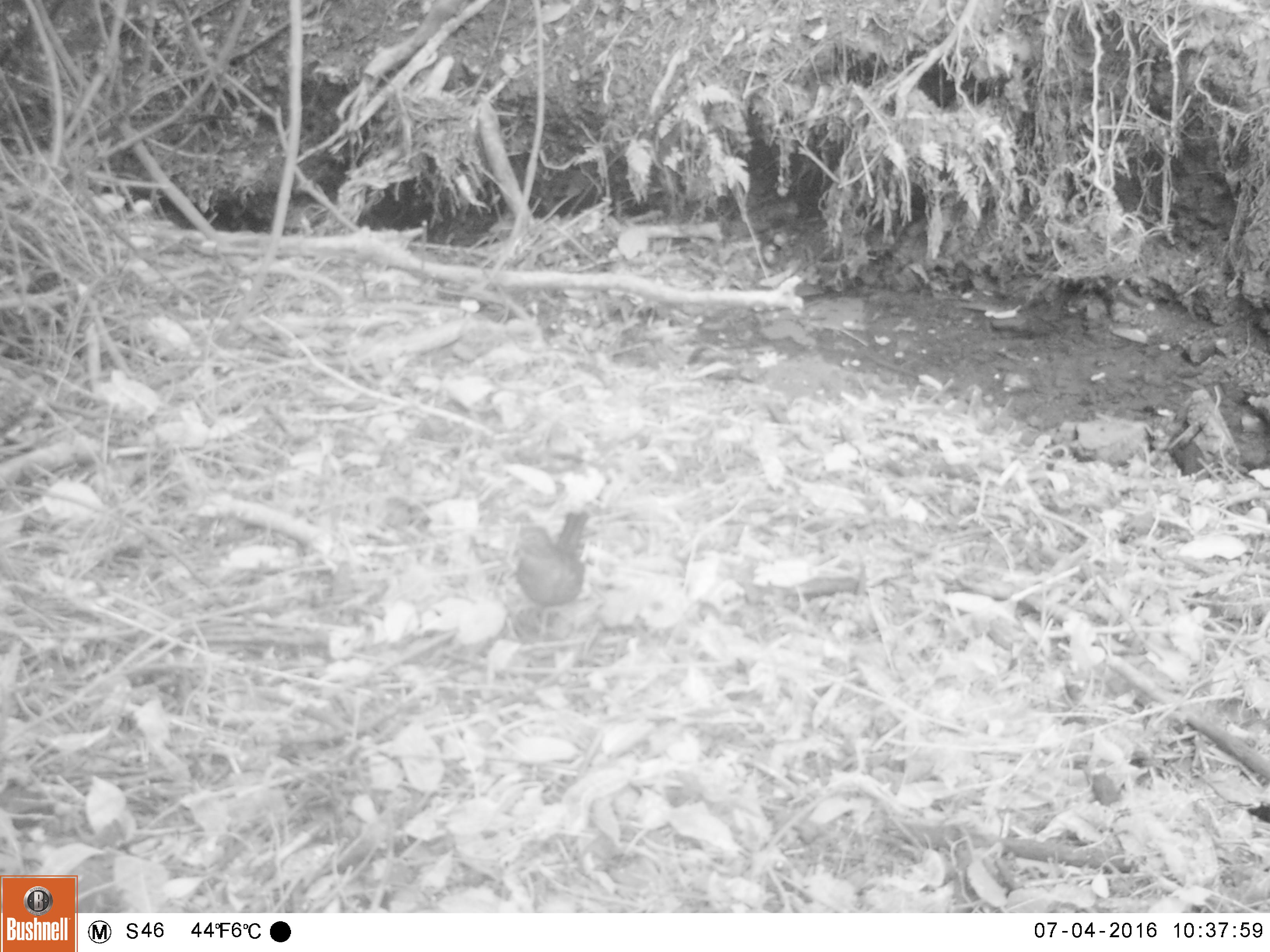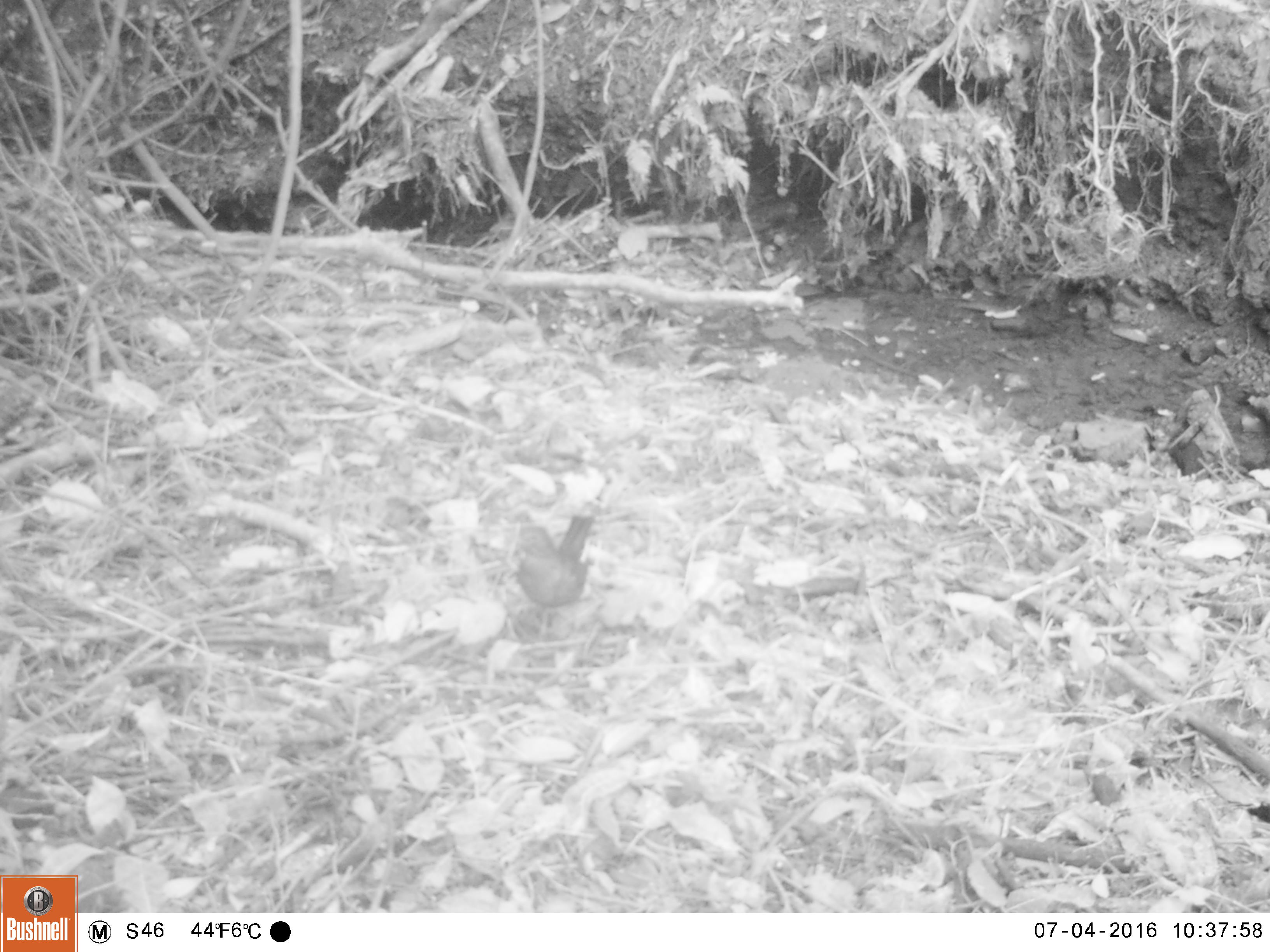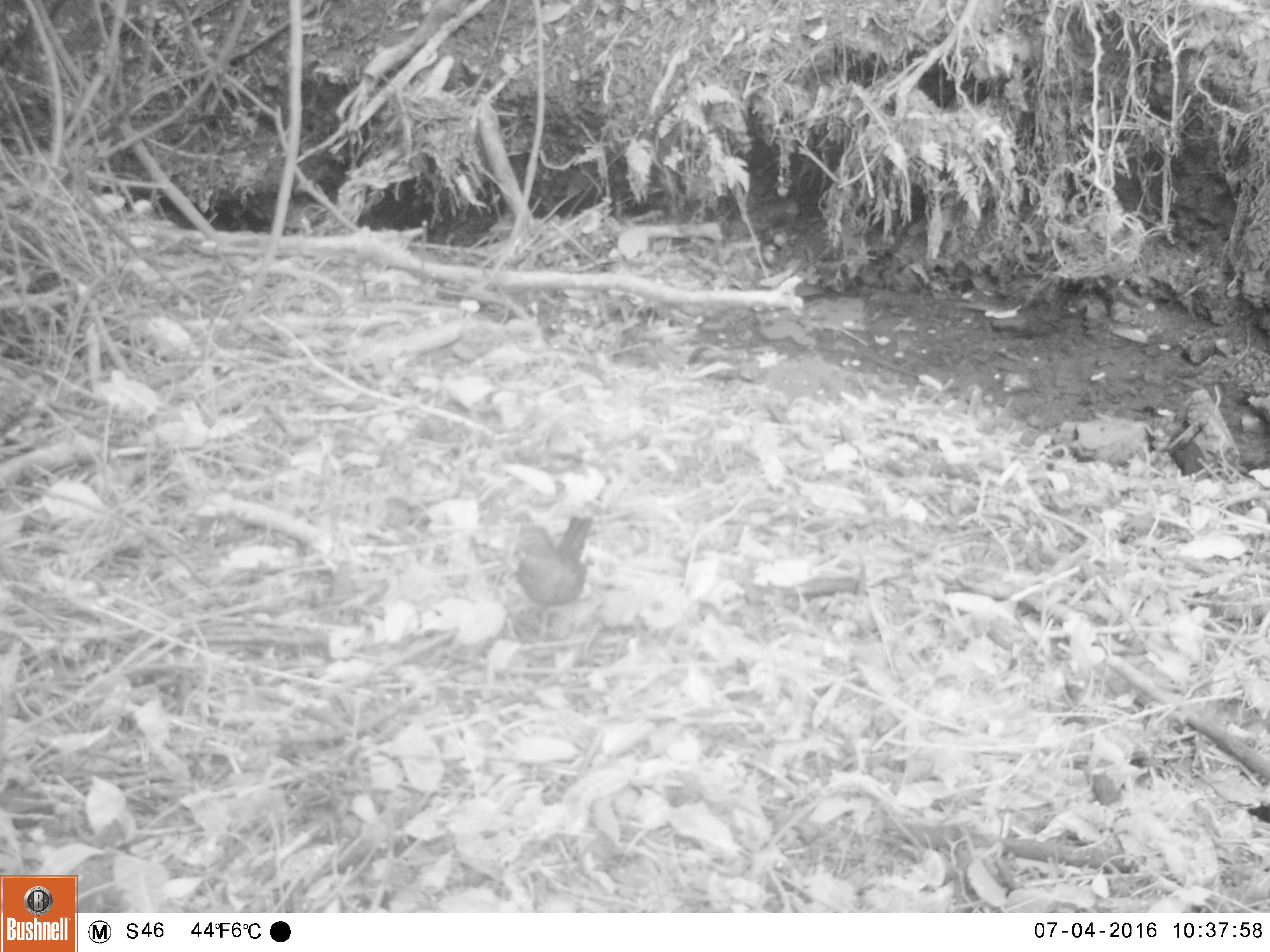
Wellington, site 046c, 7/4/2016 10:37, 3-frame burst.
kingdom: Animalia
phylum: Chordata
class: Aves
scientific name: Aves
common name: bird